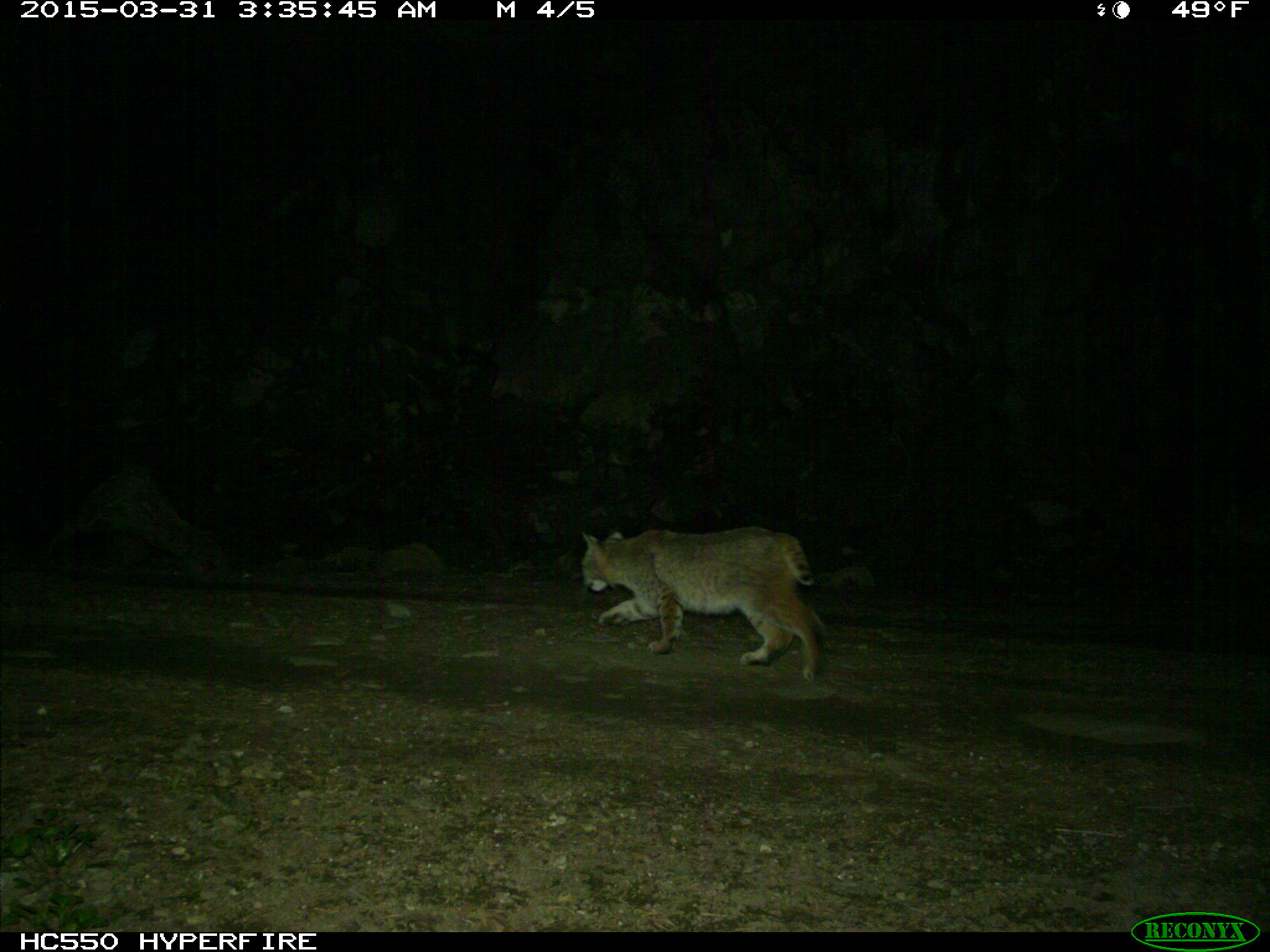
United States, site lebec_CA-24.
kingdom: Animalia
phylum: Chordata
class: Mammalia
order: Carnivora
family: Felidae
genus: Lynx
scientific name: Lynx rufus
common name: bobcat